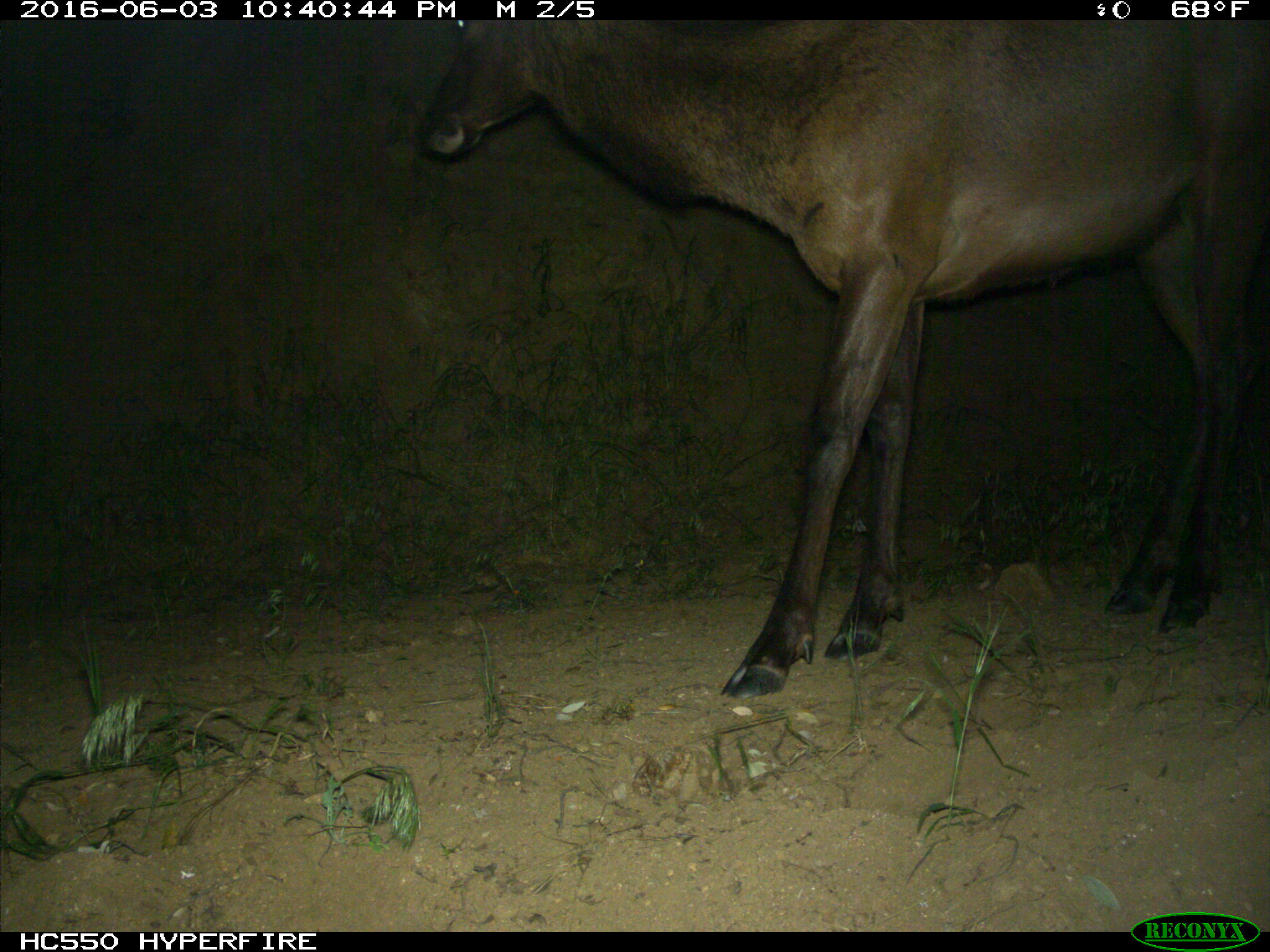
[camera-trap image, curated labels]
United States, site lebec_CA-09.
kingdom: Animalia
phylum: Chordata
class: Mammalia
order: Artiodactyla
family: Cervidae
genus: Cervus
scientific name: Cervus canadensis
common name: elk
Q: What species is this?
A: Cervus canadensis (elk).